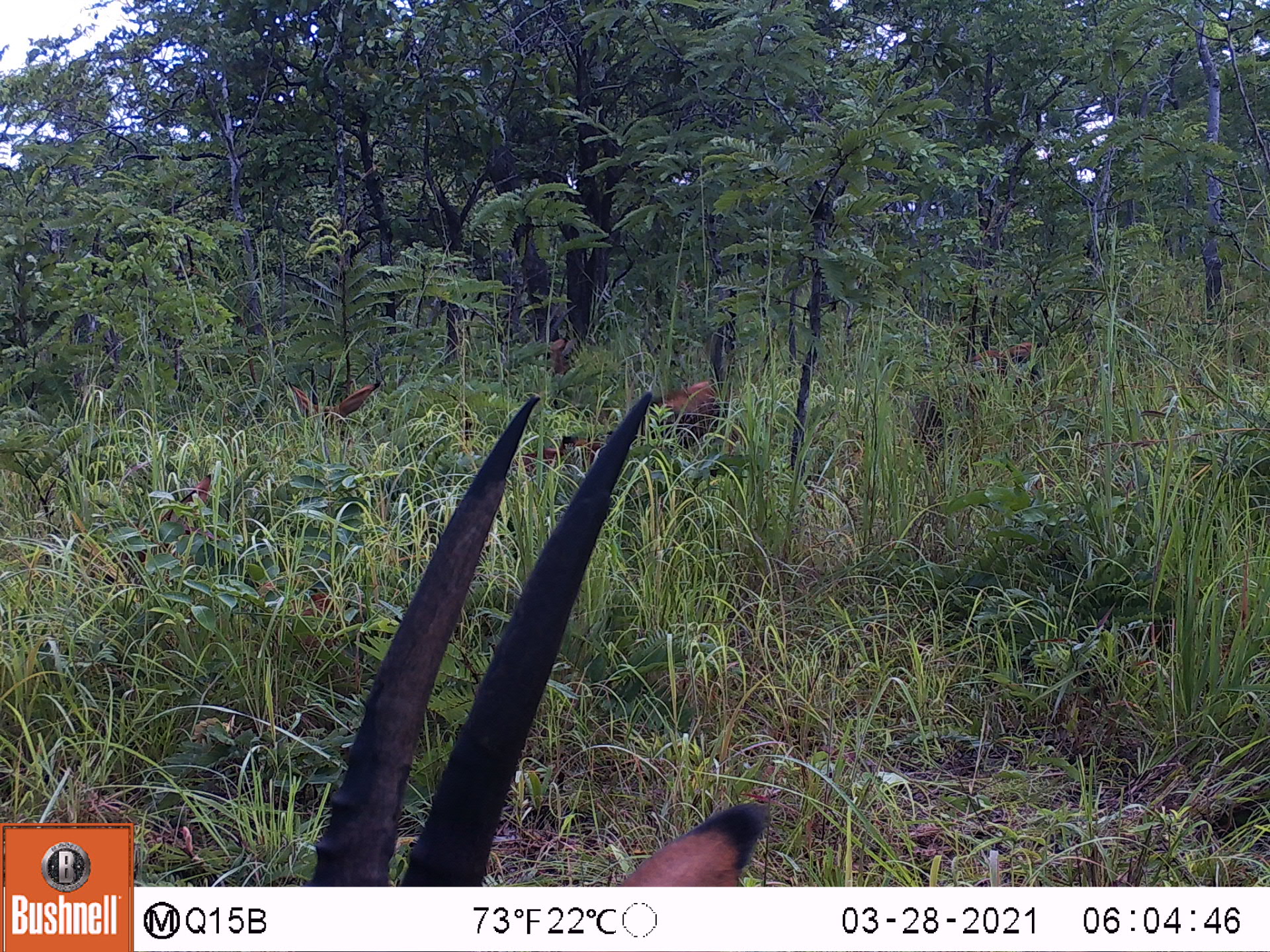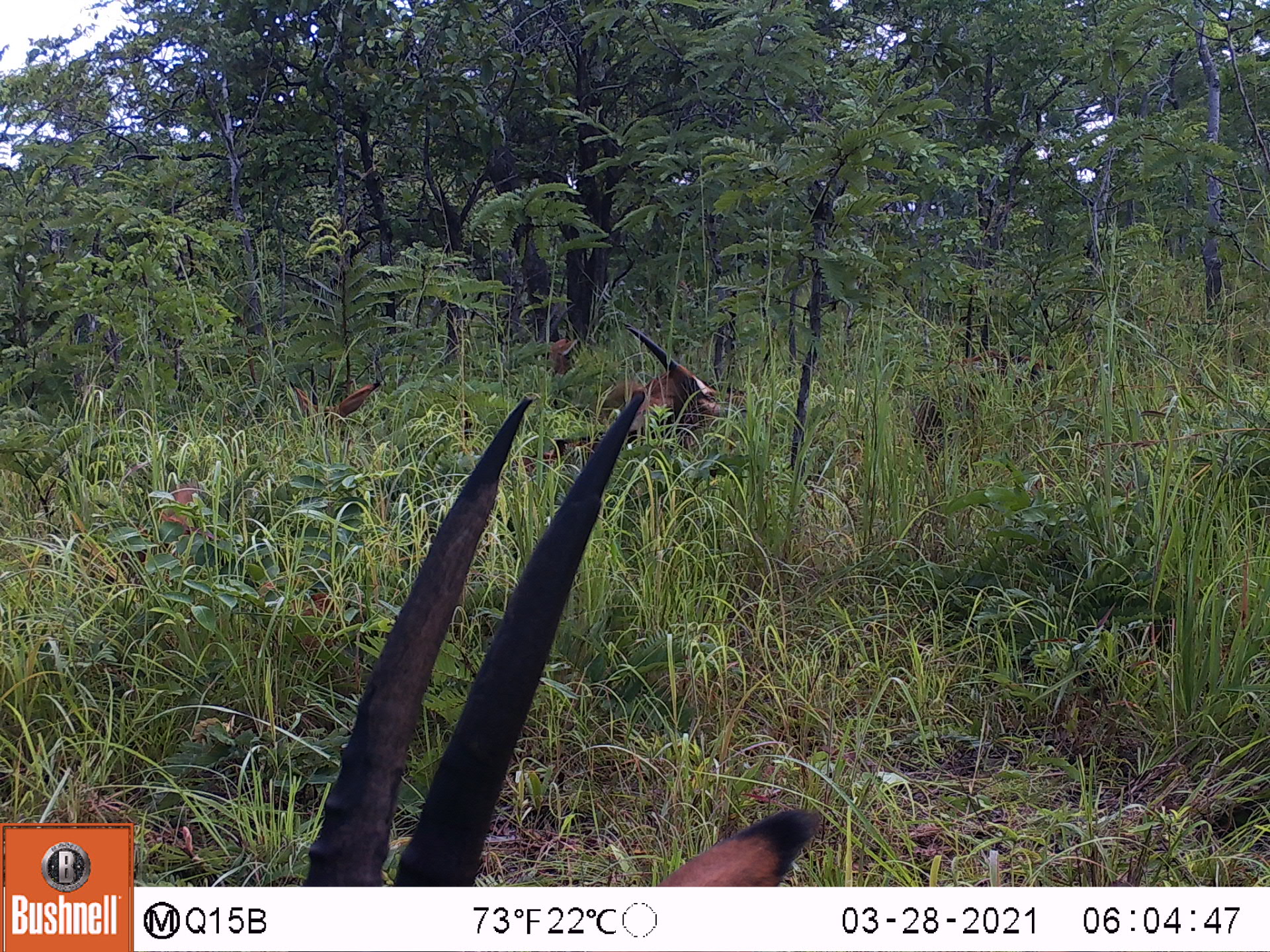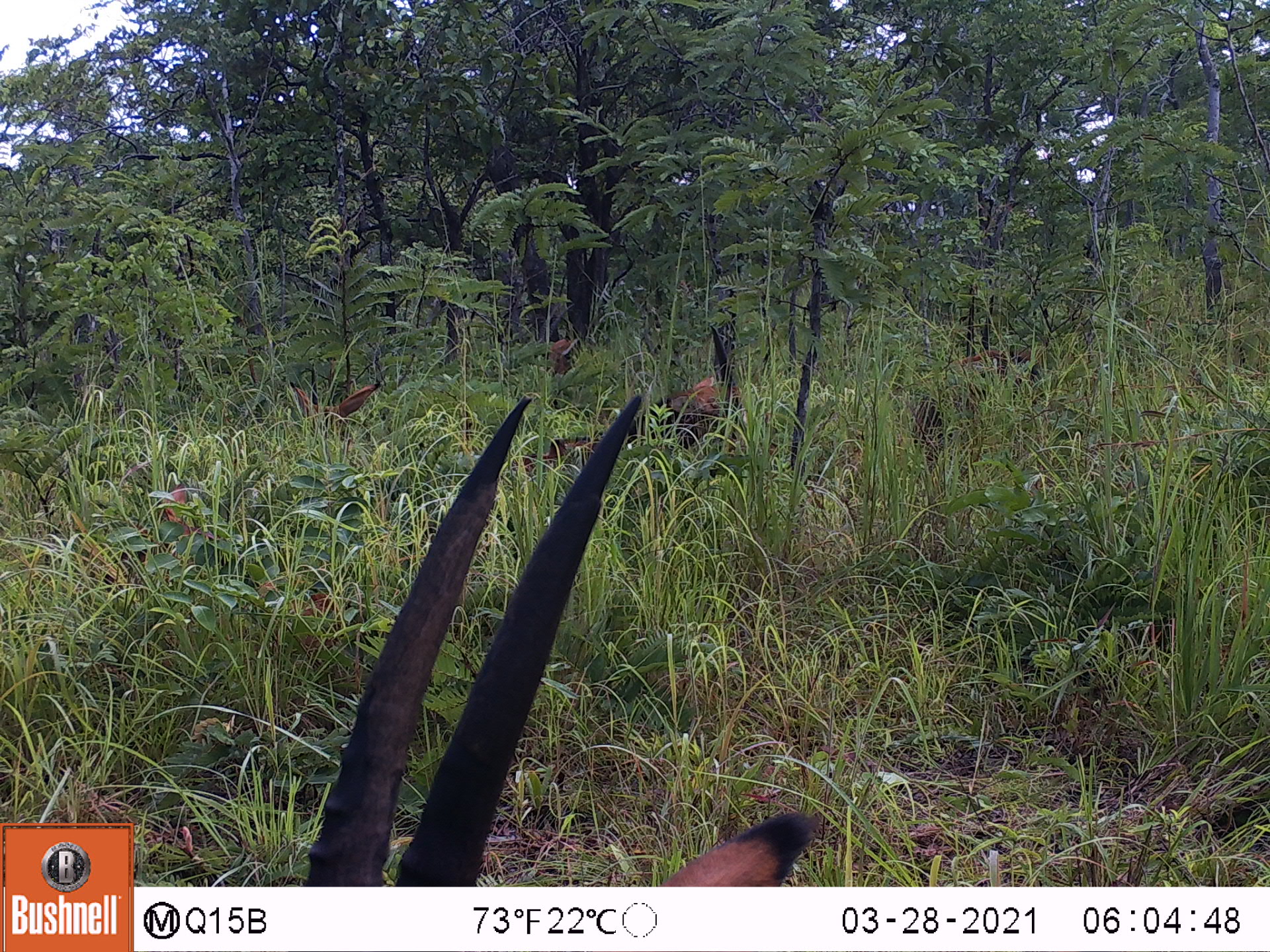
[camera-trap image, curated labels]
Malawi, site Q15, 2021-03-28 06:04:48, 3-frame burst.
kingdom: Animalia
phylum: Chordata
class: Mammalia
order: Artiodactyla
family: Bovidae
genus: Hippotragus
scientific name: Hippotragus niger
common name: sable antelope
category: sable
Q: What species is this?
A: Sable (sable antelope) (Hippotragus niger).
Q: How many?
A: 6.